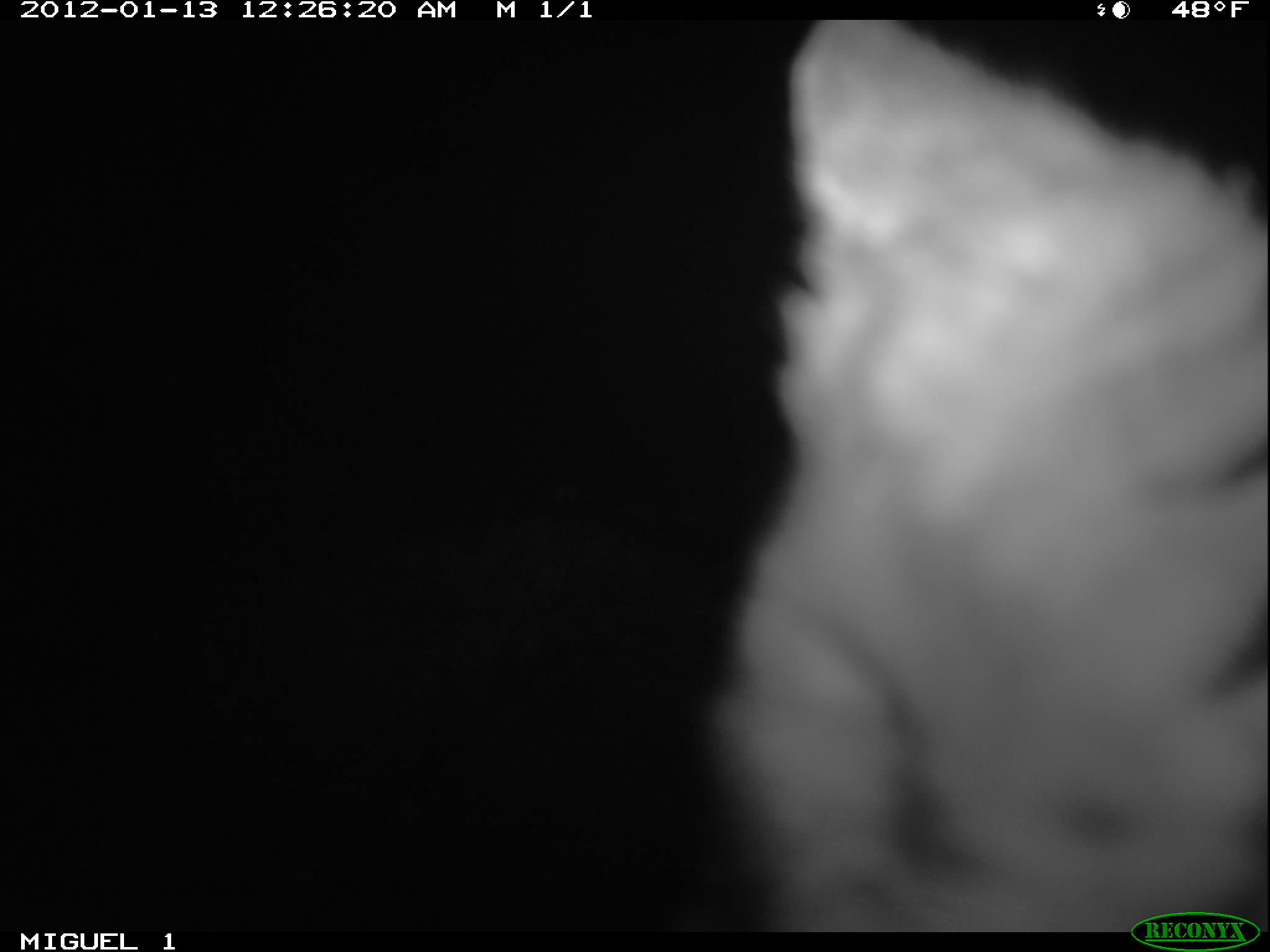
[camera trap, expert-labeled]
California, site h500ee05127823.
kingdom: Animalia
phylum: Chordata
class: Mammalia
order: Carnivora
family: Canidae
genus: Urocyon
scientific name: Urocyon littoralis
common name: island fox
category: fox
Fox (island fox) (Urocyon littoralis).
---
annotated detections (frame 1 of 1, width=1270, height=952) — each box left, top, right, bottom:
fox: 678, 19, 1269, 930